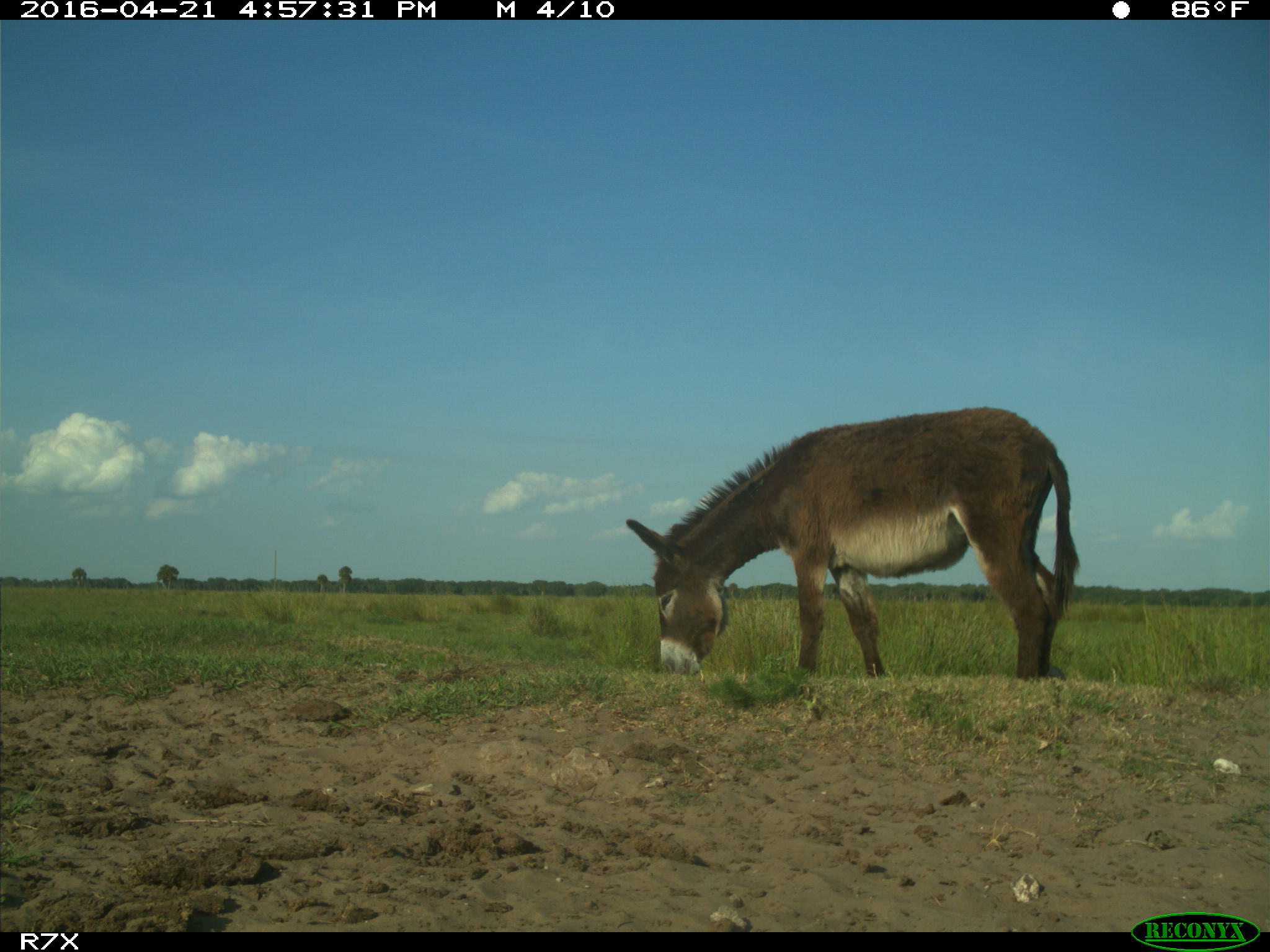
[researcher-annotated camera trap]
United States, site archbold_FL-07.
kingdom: Animalia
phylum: Chordata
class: Mammalia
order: Artiodactyla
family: Bovidae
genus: Bos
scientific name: Bos taurus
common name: domestic cow